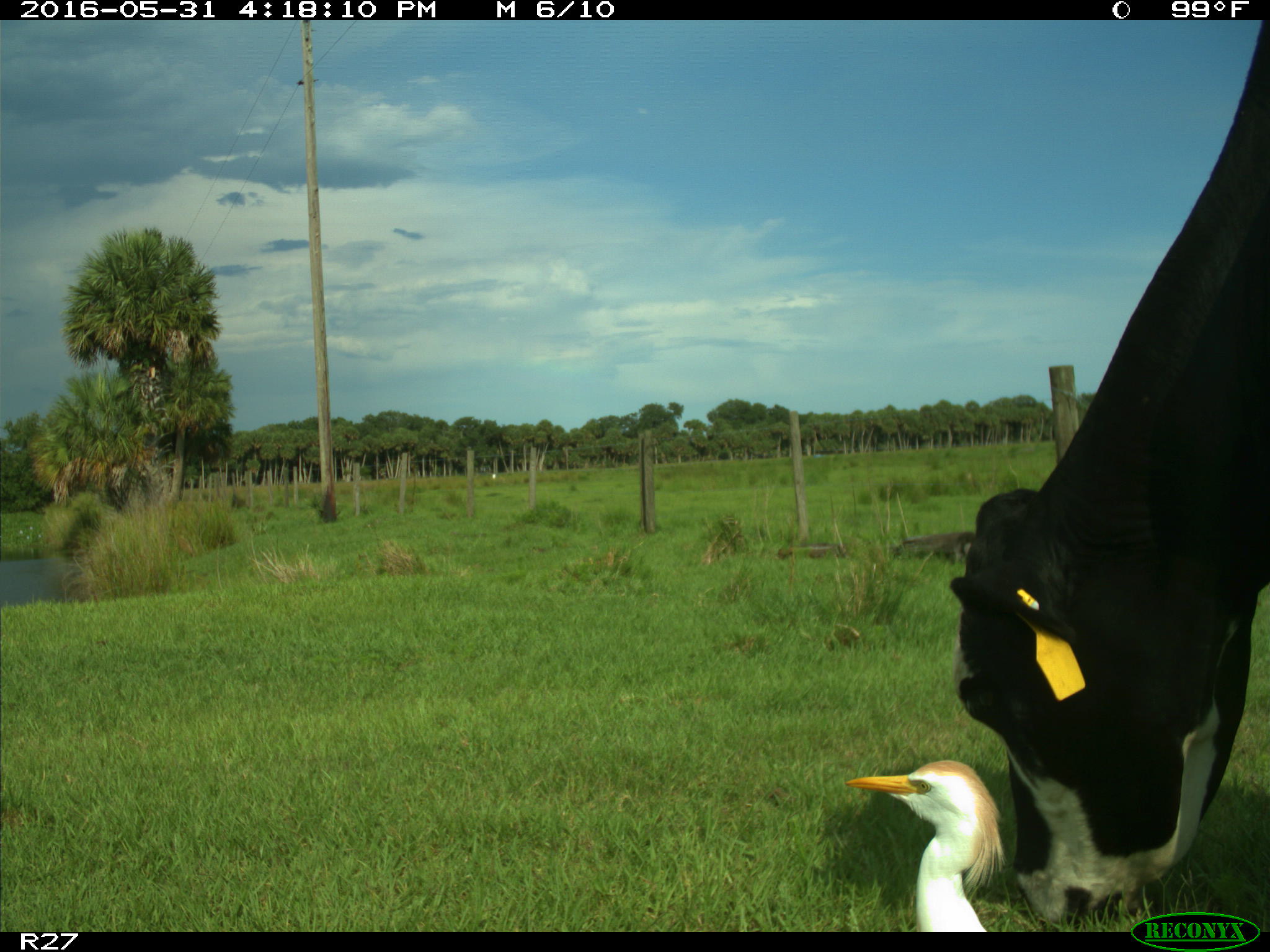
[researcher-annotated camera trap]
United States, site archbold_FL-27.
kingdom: Animalia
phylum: Chordata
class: Mammalia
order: Artiodactyla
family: Bovidae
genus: Bos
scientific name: Bos taurus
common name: domestic cow